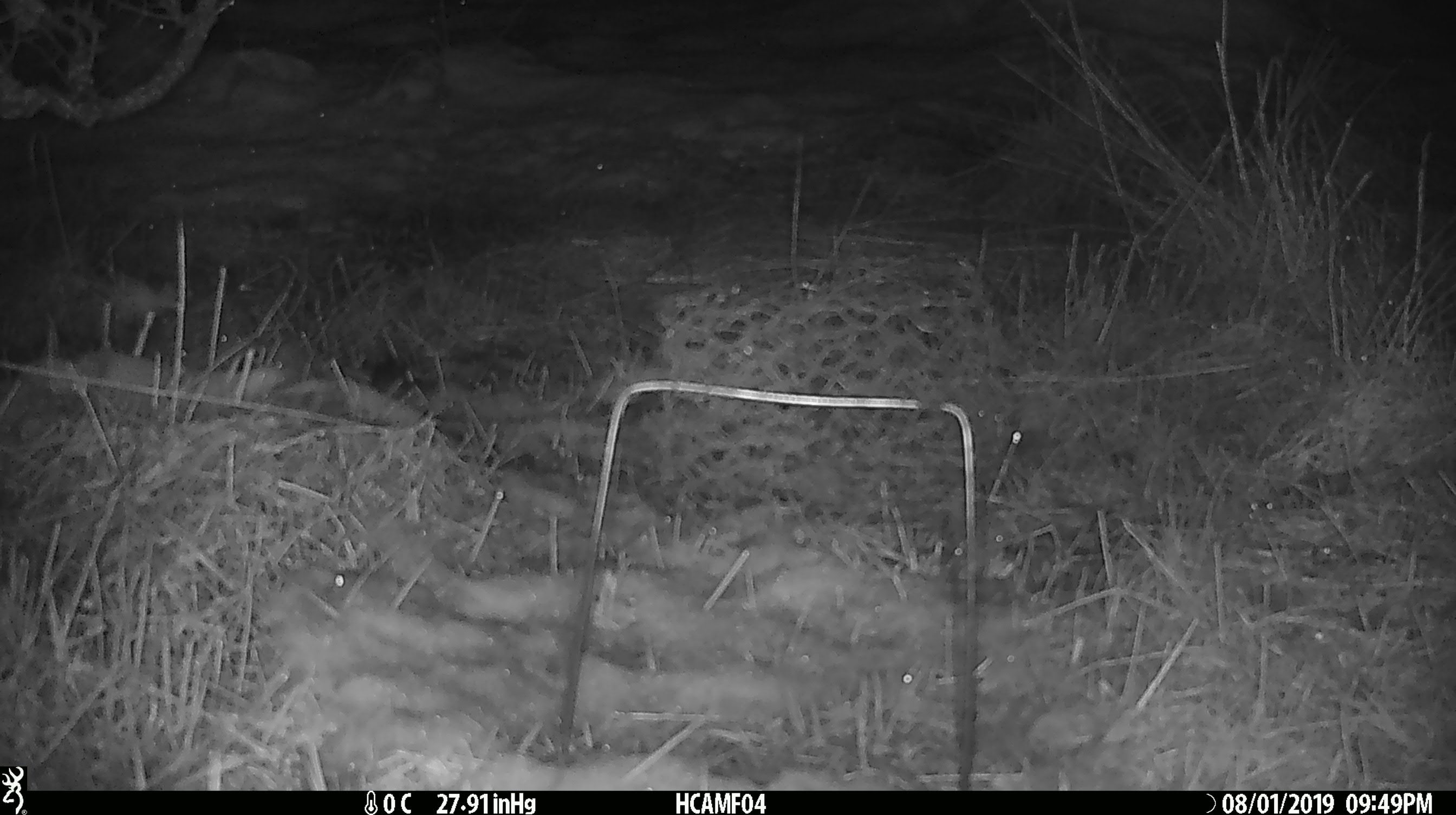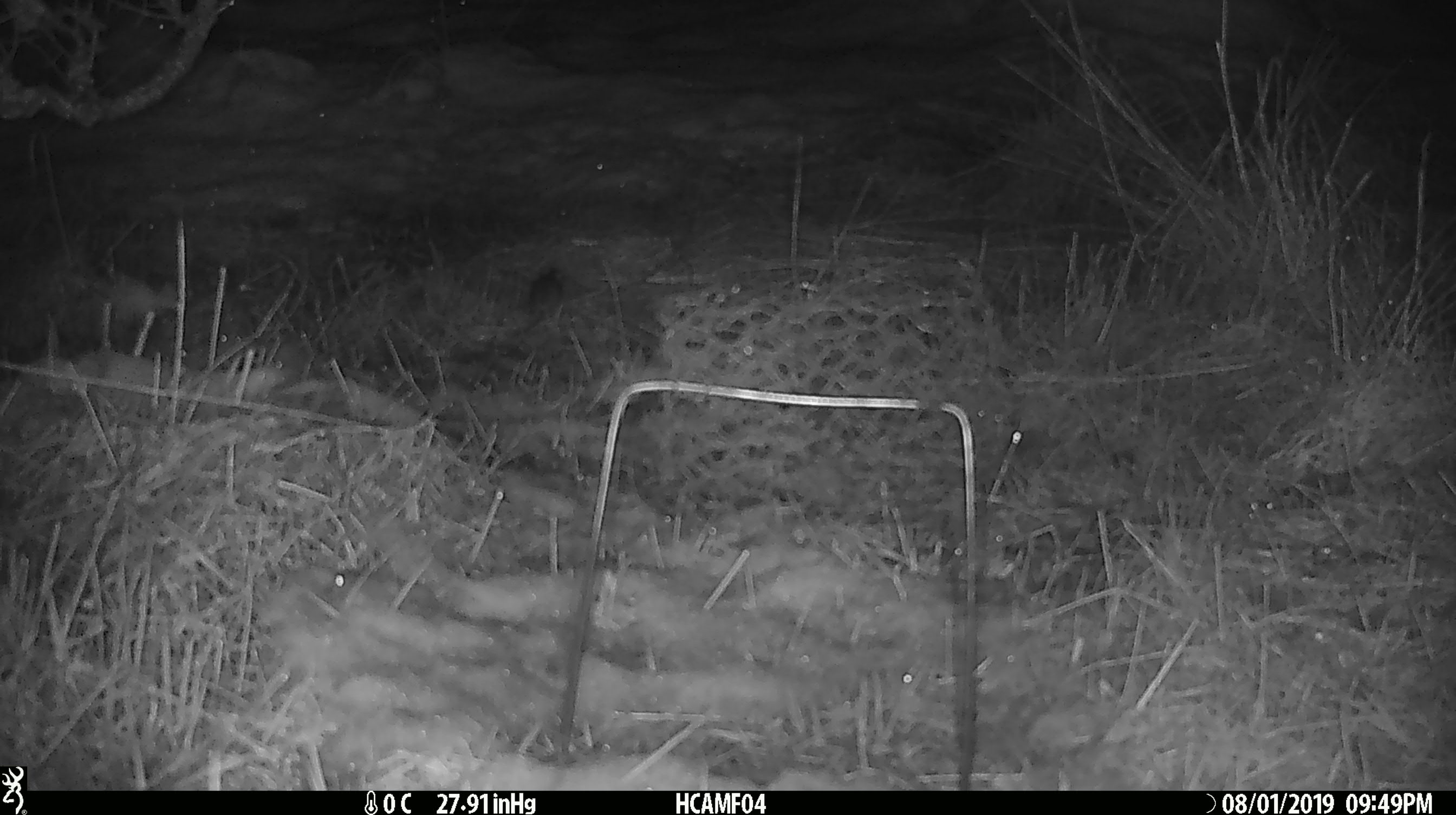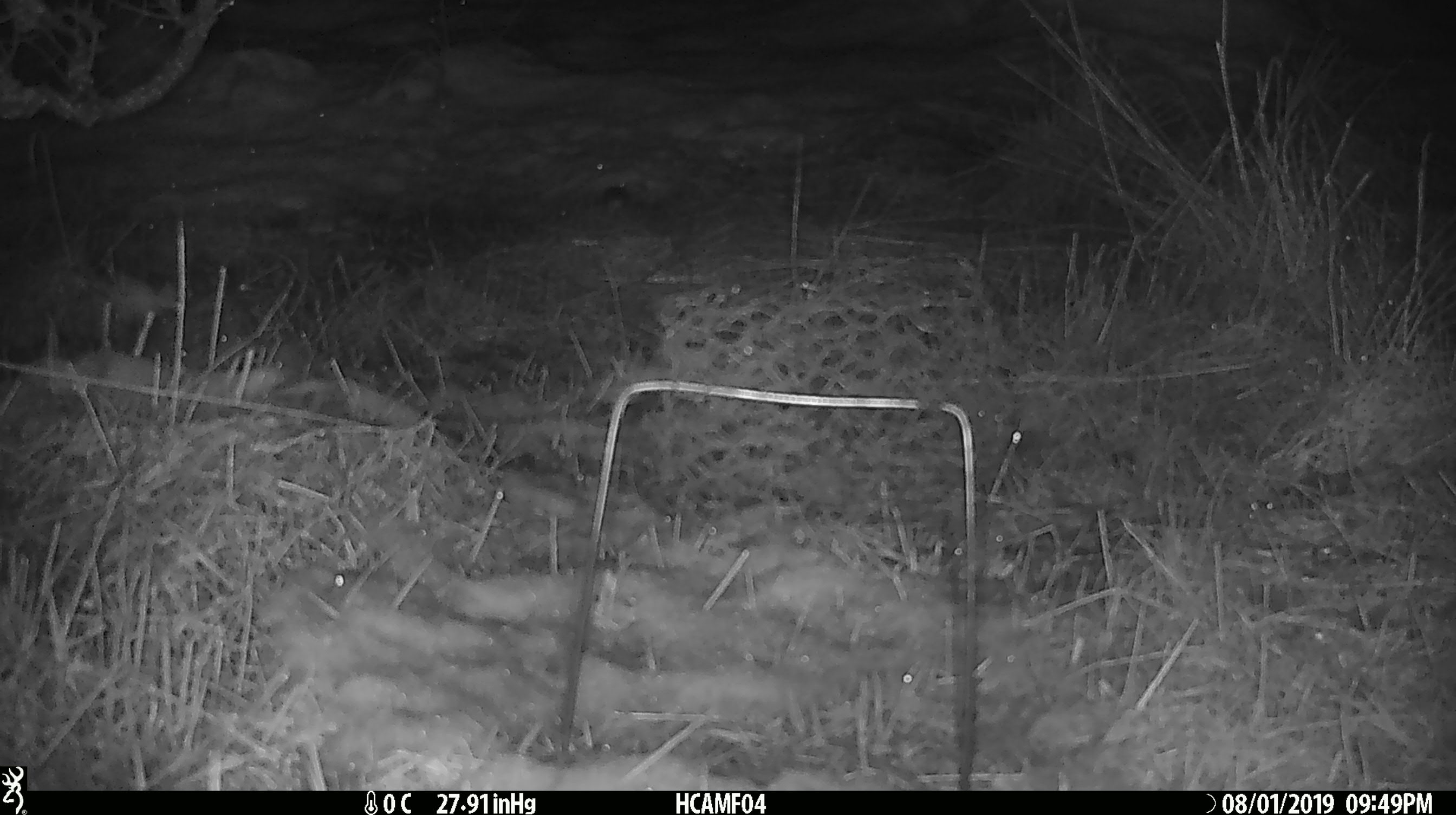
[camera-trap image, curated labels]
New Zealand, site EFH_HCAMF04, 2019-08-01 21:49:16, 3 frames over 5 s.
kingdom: Animalia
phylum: Chordata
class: Mammalia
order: Rodentia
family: Muridae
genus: Mus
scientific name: Mus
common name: mouse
Mouse (Mus).